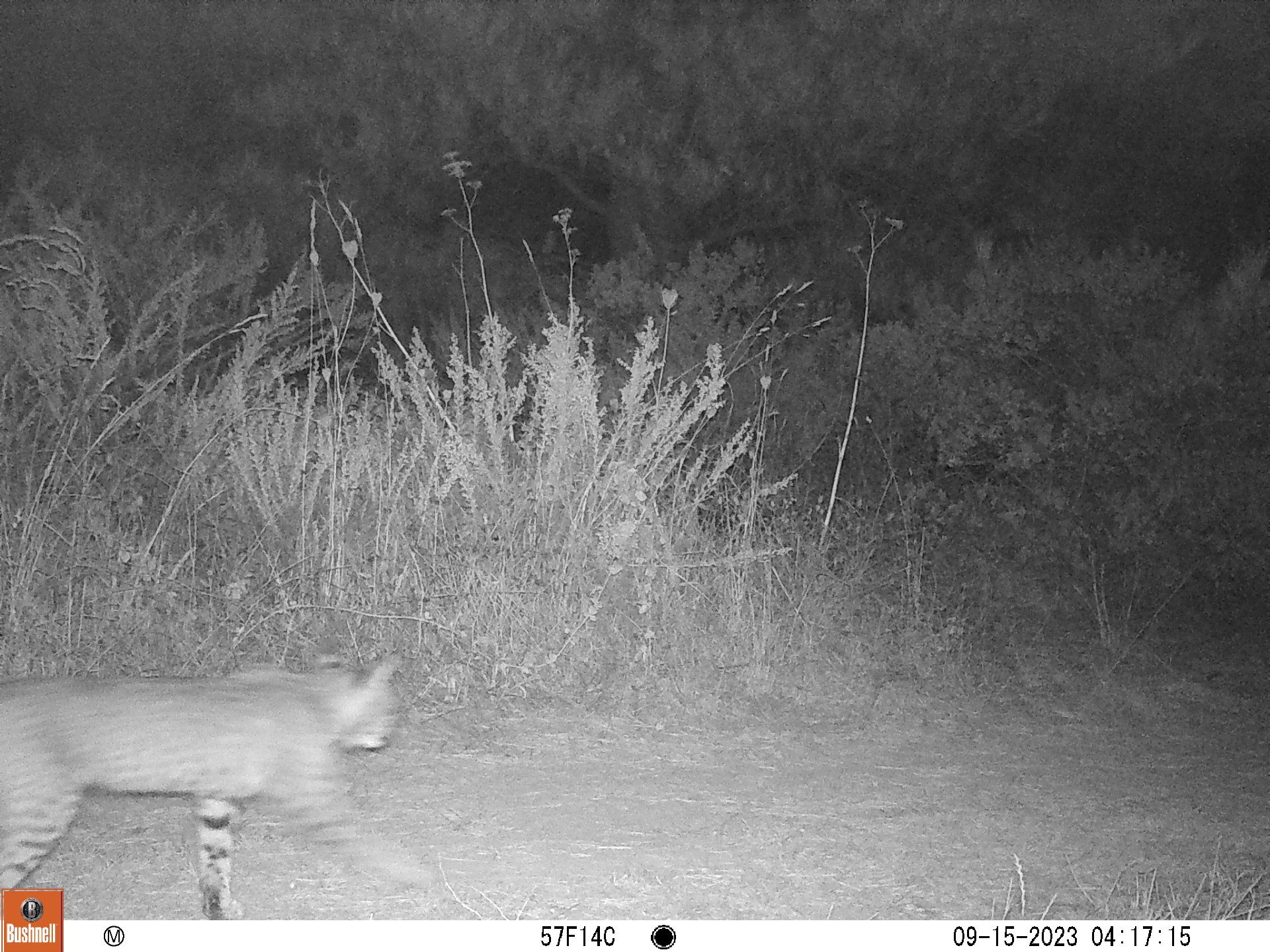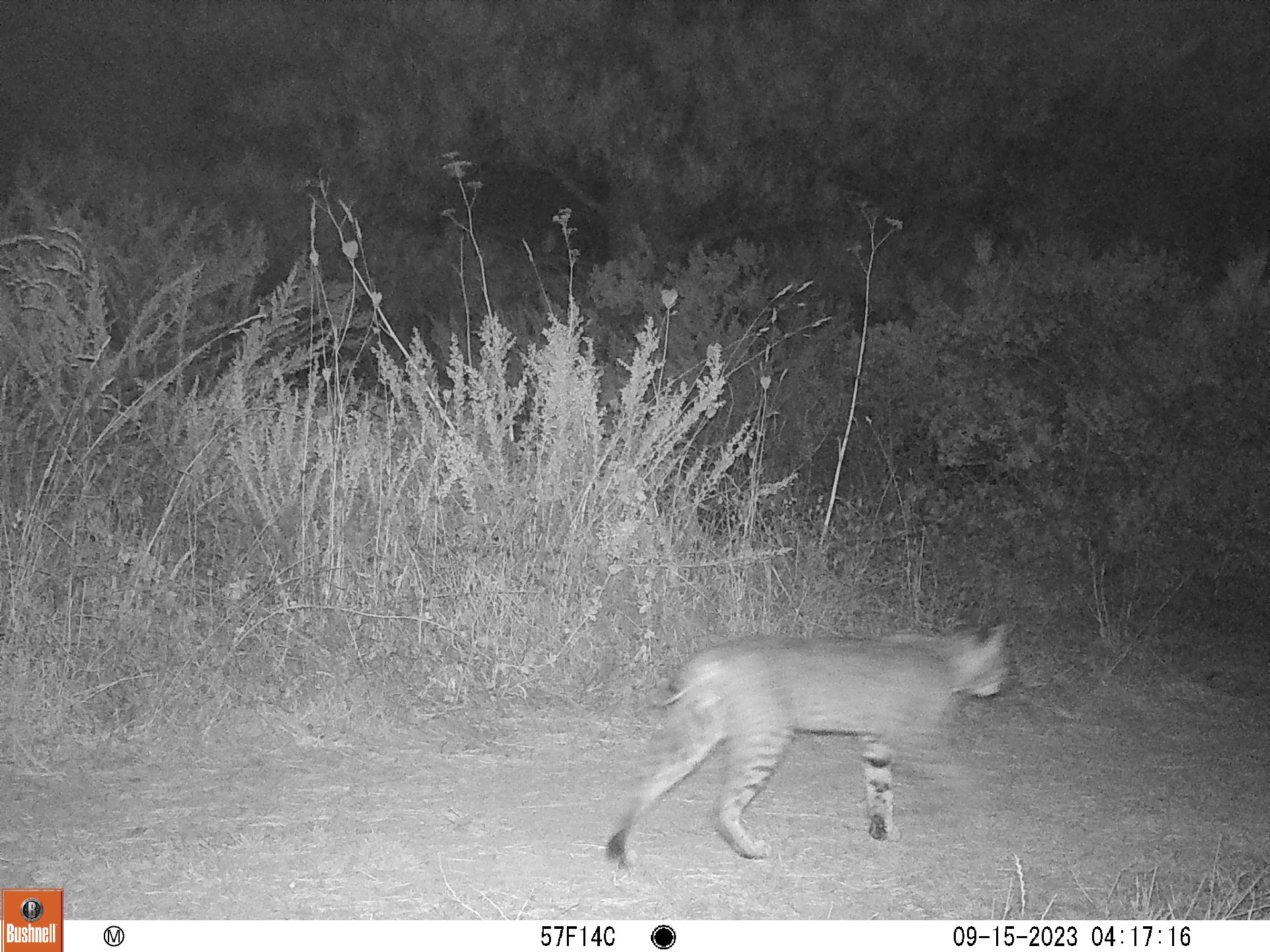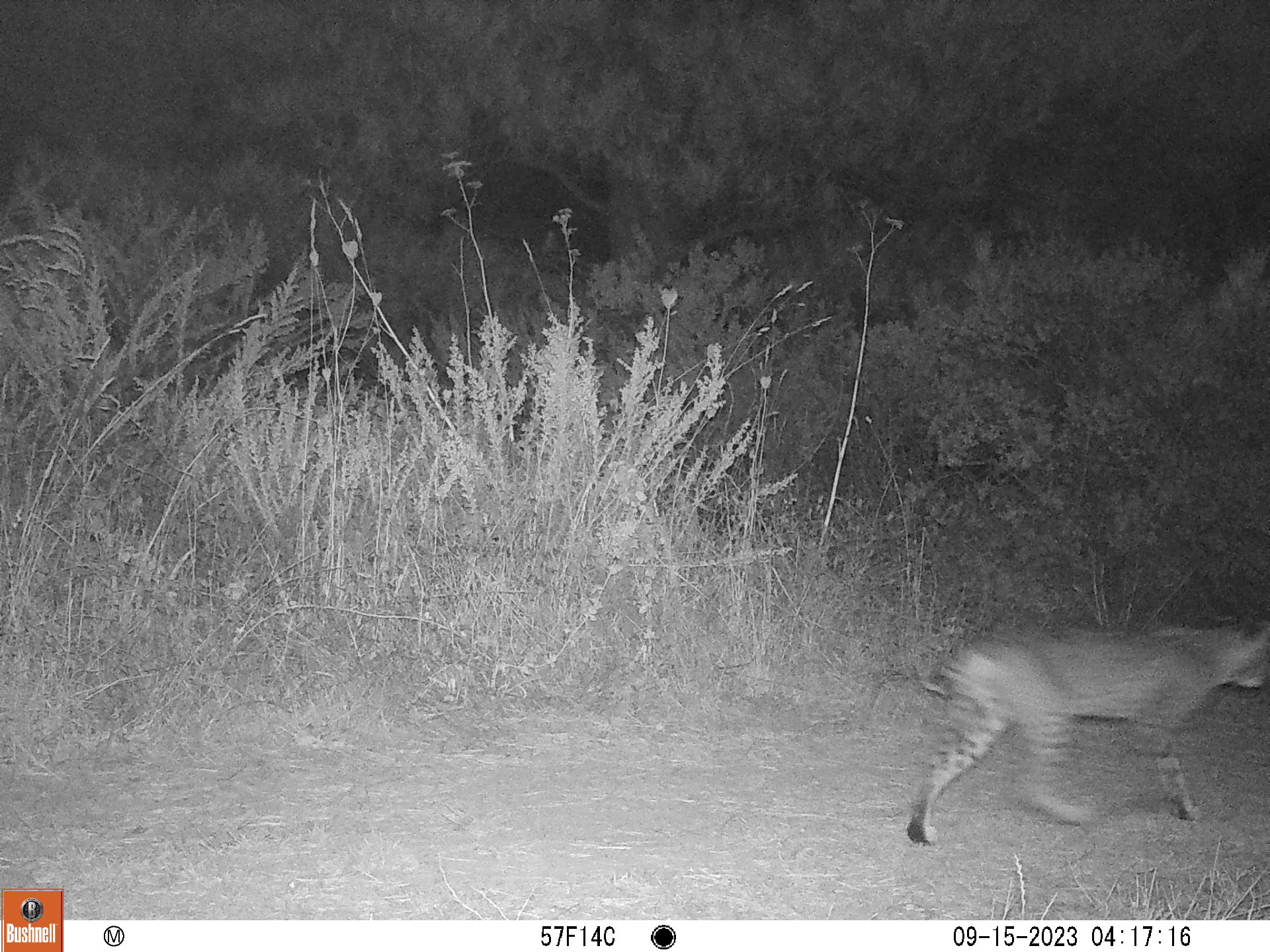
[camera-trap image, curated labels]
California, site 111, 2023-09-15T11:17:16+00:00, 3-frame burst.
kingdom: Animalia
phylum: Chordata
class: Mammalia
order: Carnivora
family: Felidae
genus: Lynx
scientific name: Lynx rufus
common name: bobcat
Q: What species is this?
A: Bobcat (Lynx rufus).